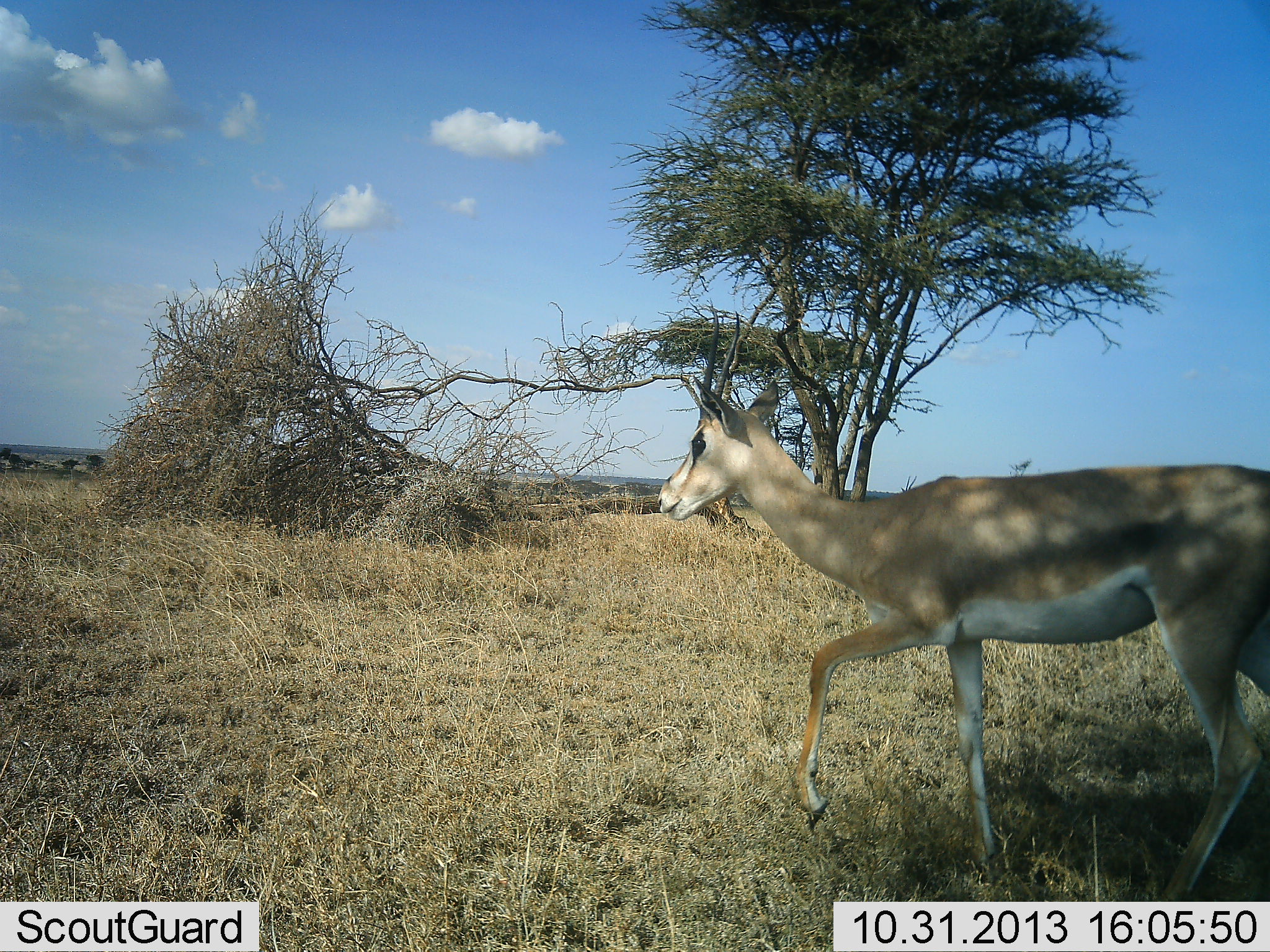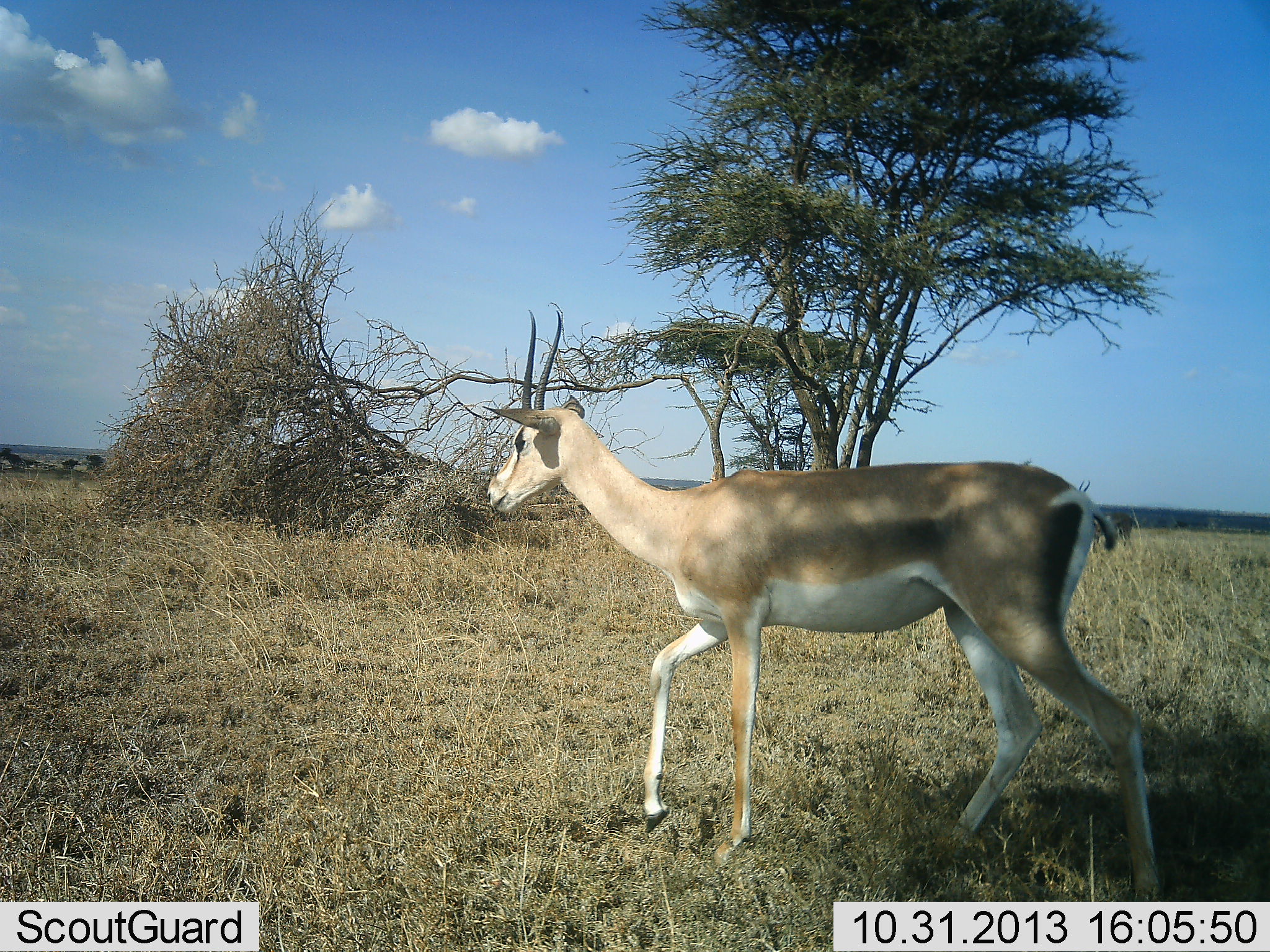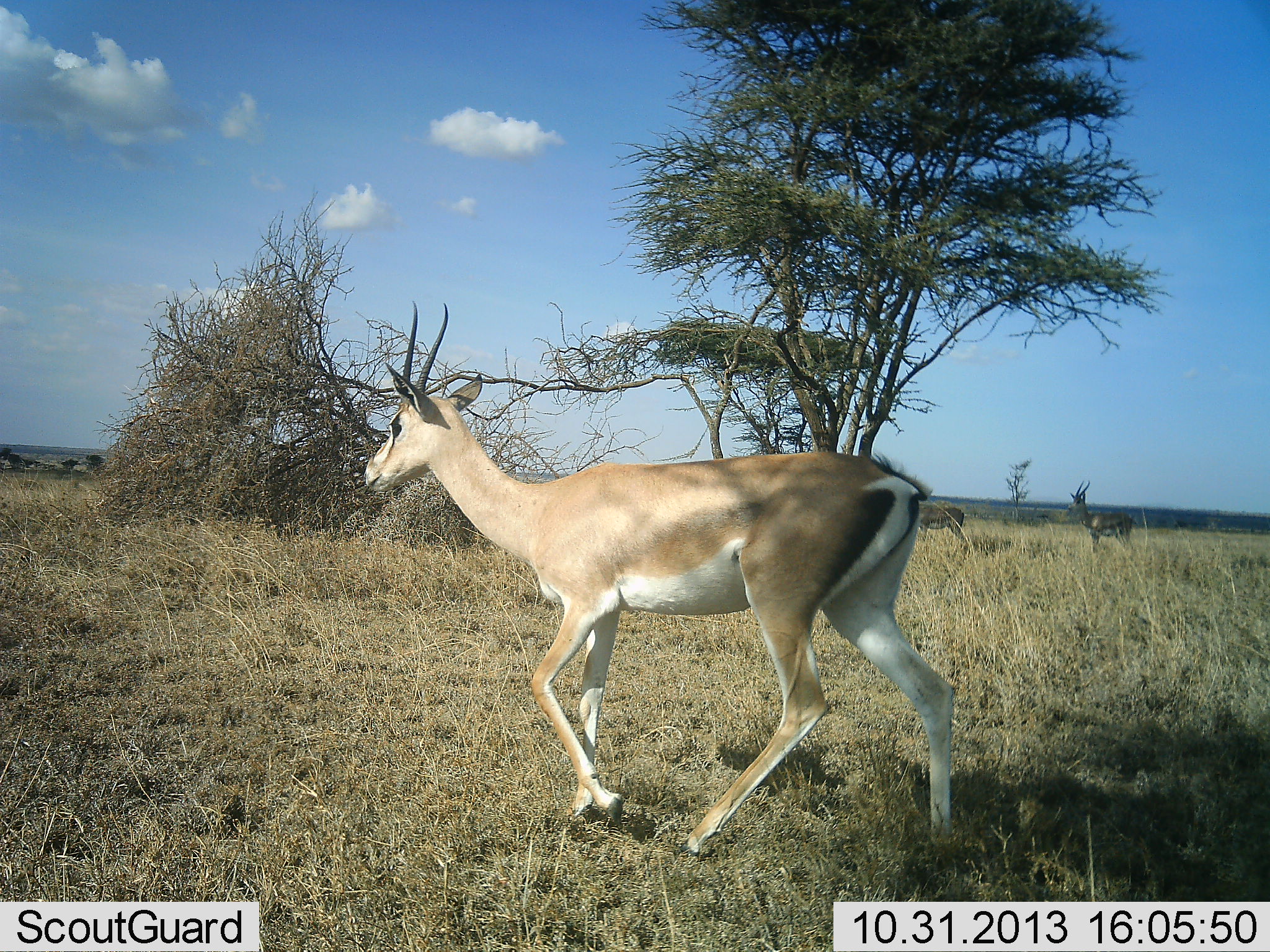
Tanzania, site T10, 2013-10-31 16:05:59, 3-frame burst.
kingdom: Animalia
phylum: Chordata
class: Mammalia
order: Artiodactyla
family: Bovidae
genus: Nanger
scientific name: Nanger granti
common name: grant's gazelle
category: gazellegrants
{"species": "gazellegrants (grant's gazelle) (Nanger granti)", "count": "1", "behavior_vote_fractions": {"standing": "30%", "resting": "0%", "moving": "89%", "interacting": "0%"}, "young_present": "0%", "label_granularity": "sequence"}